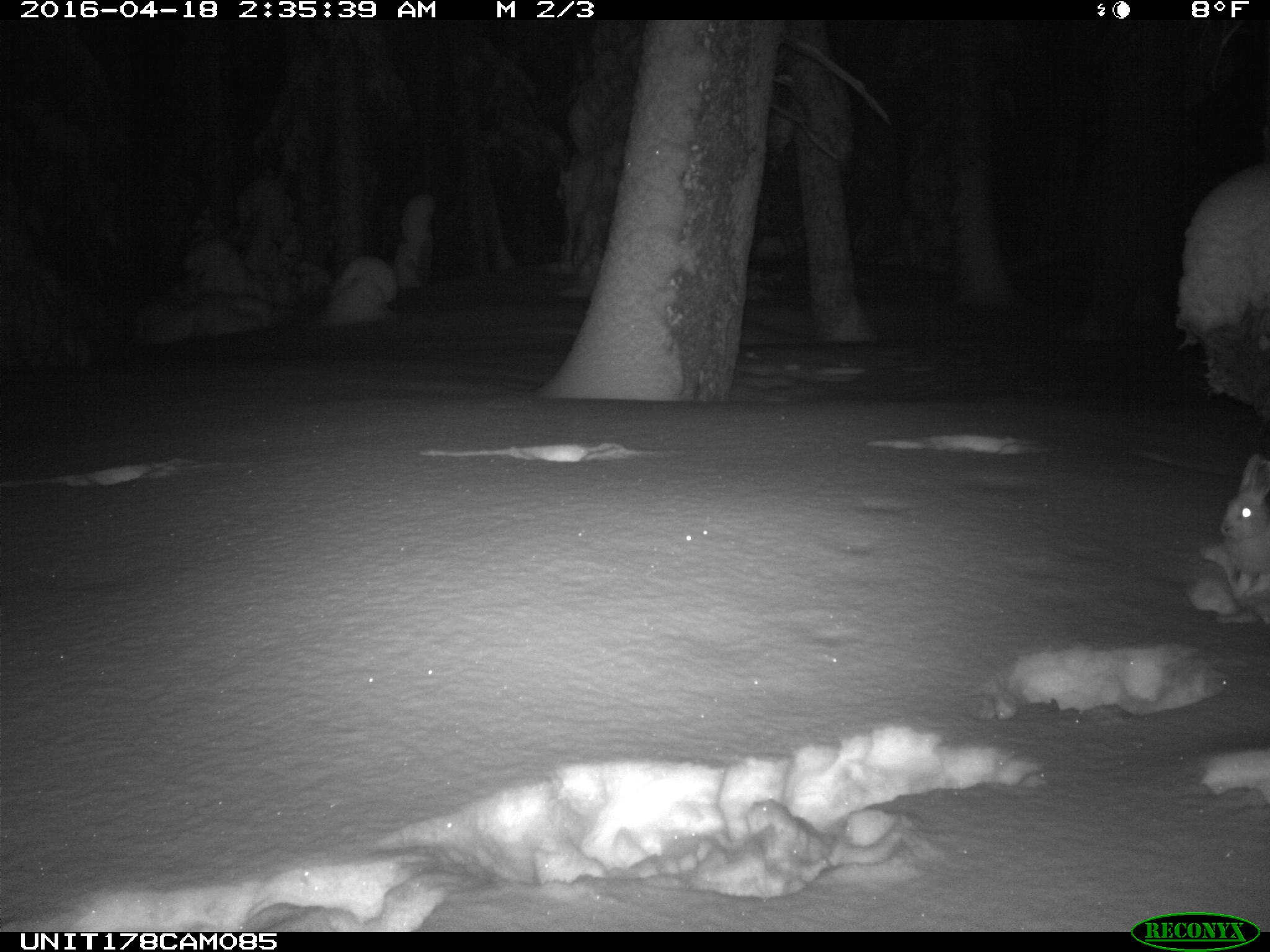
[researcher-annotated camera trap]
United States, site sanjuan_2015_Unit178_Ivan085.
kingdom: Animalia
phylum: Chordata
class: Mammalia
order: Lagomorpha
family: Leporidae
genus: Lepus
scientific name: Lepus americanus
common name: snowshoe hare